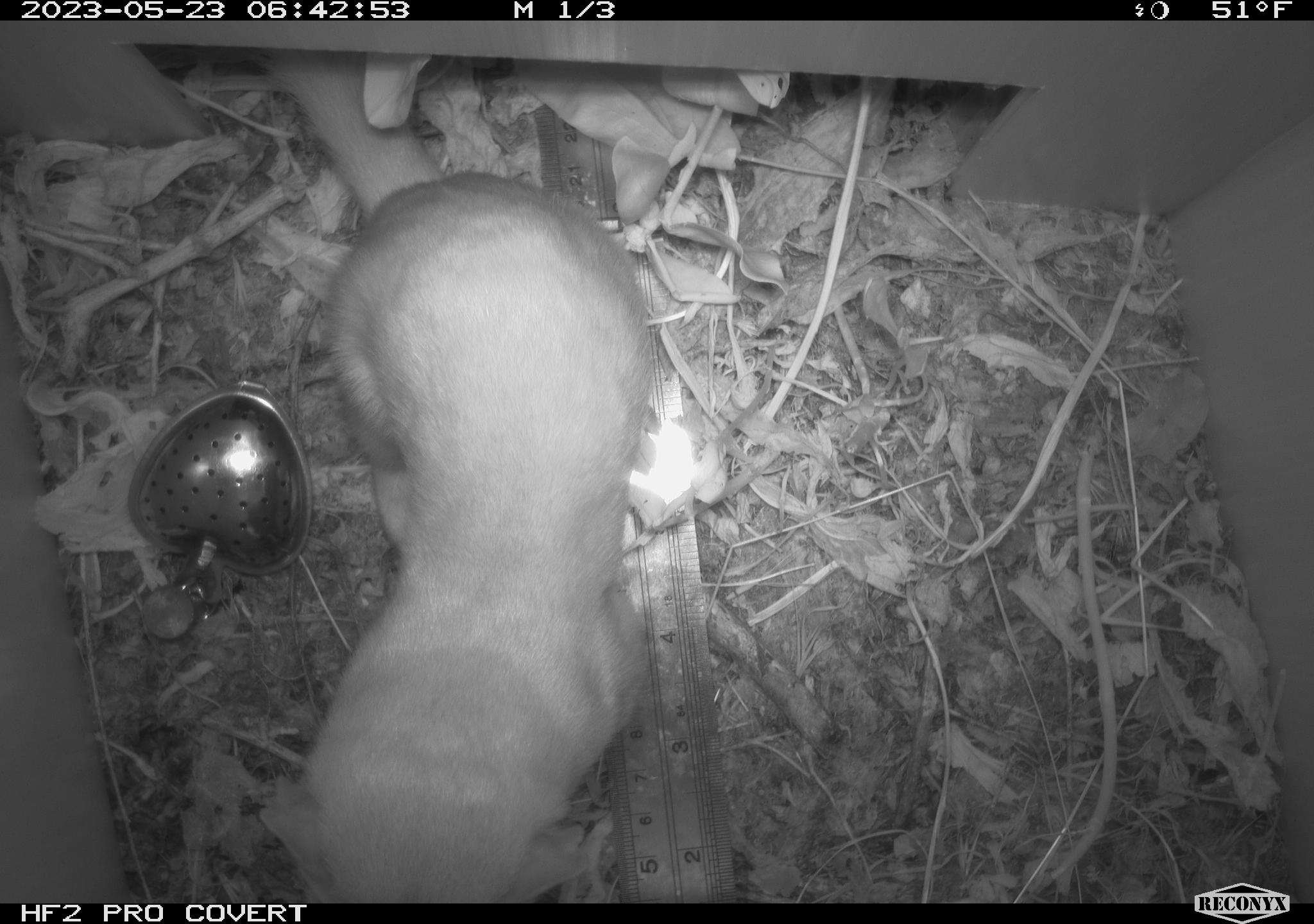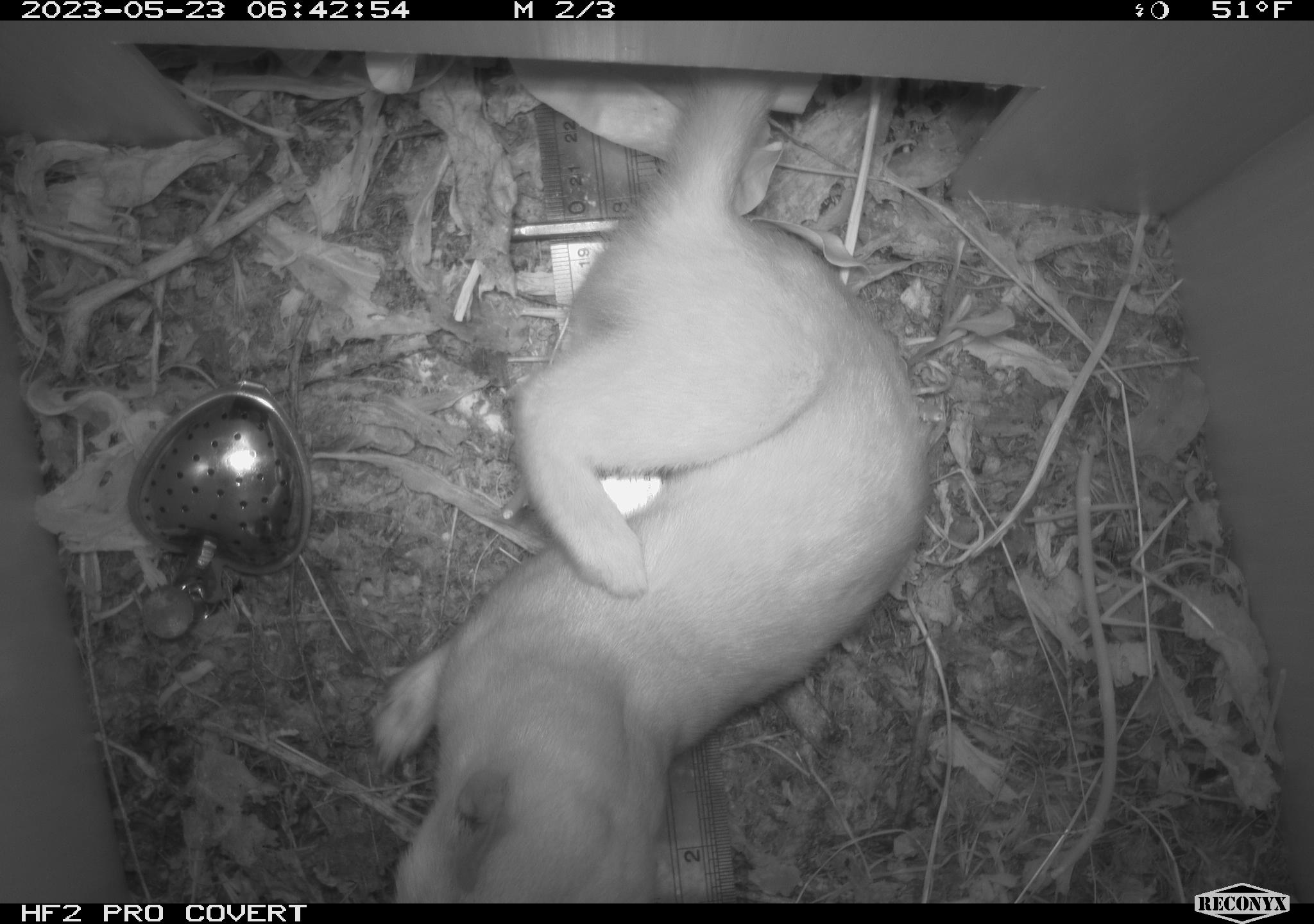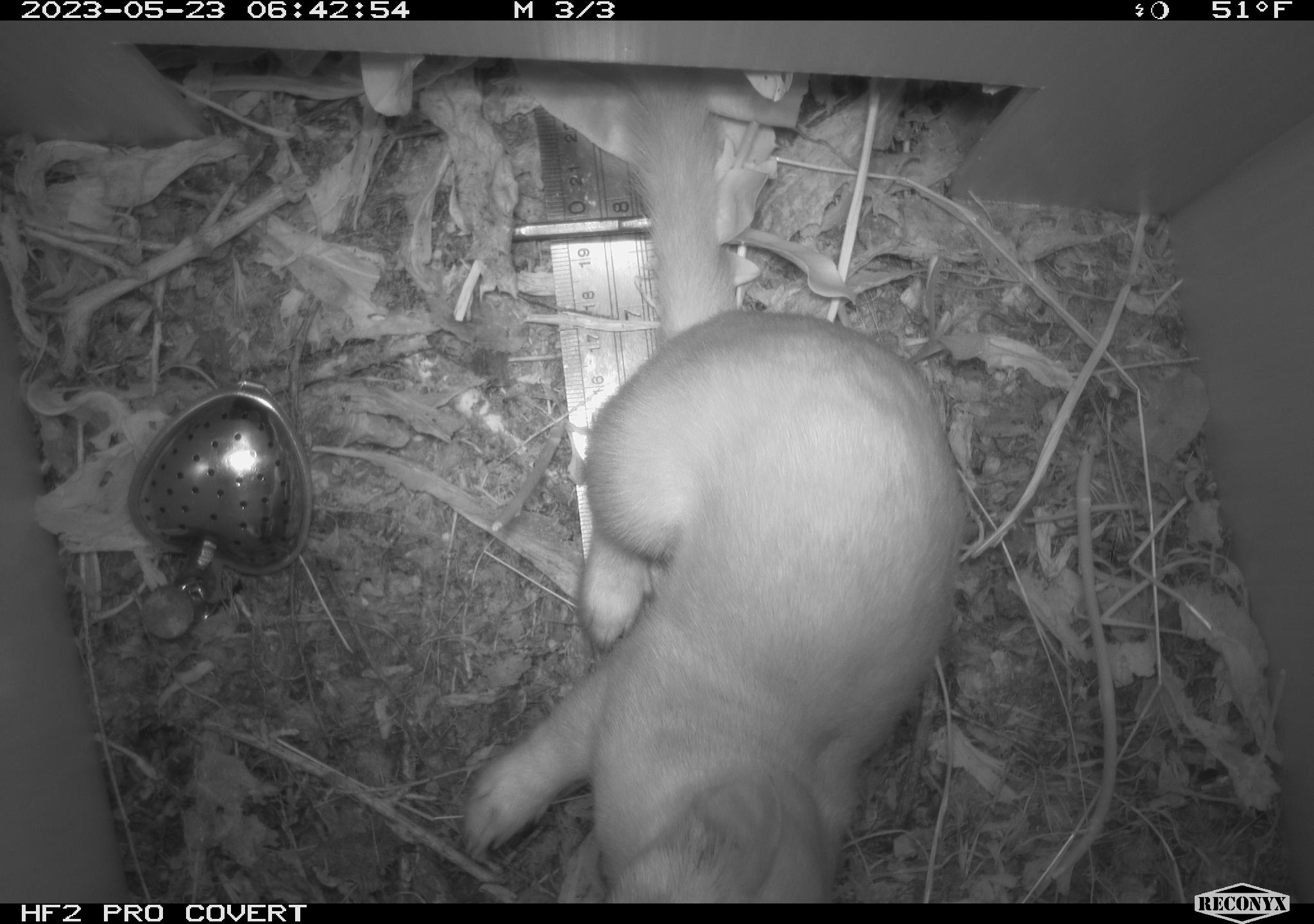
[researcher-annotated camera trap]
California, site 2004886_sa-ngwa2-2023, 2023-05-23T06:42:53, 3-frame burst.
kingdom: Animalia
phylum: Chordata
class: Mammalia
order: Carnivora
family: Mustelidae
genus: Neogale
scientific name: Neogale frenata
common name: long-tailed weasel